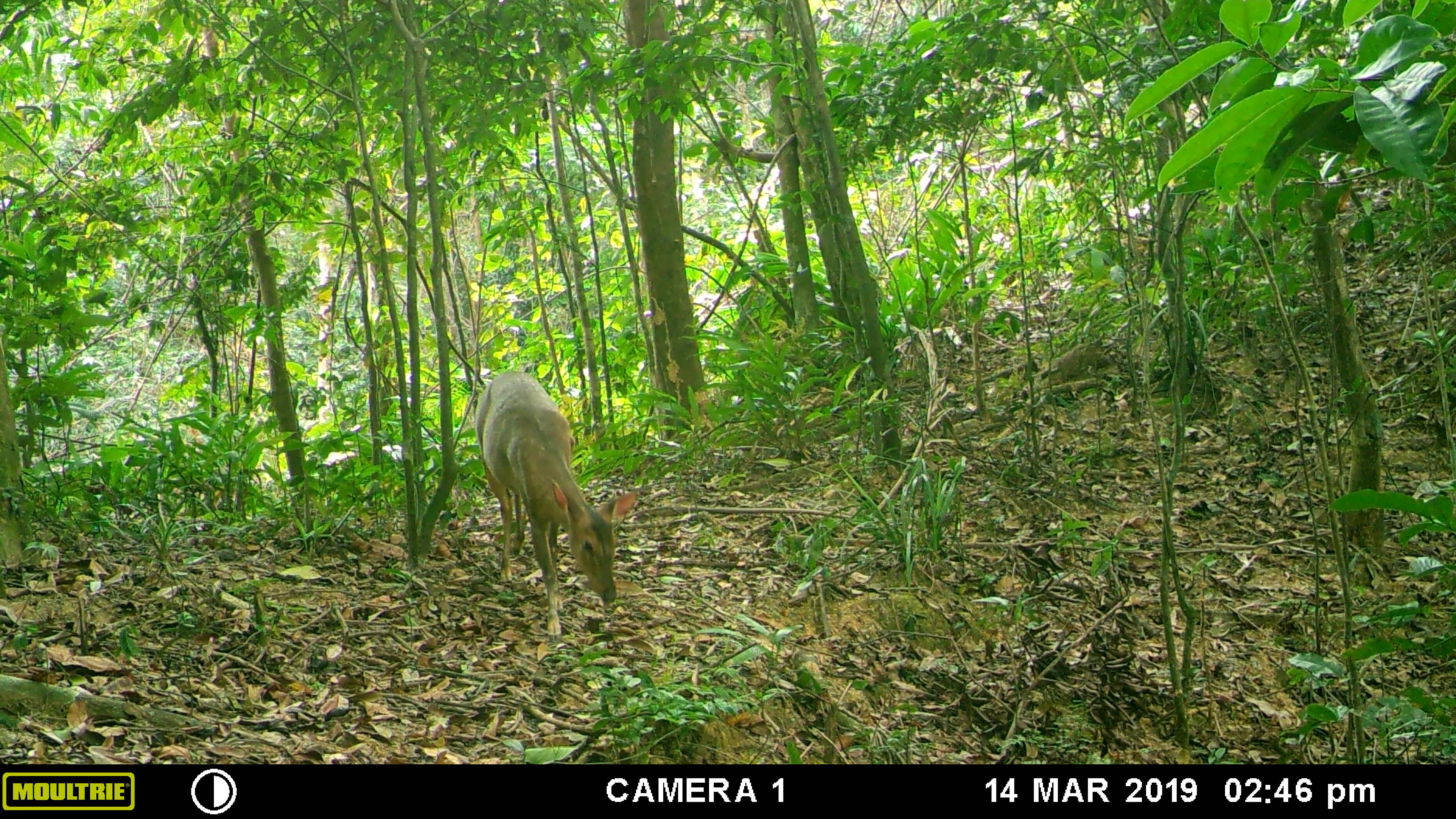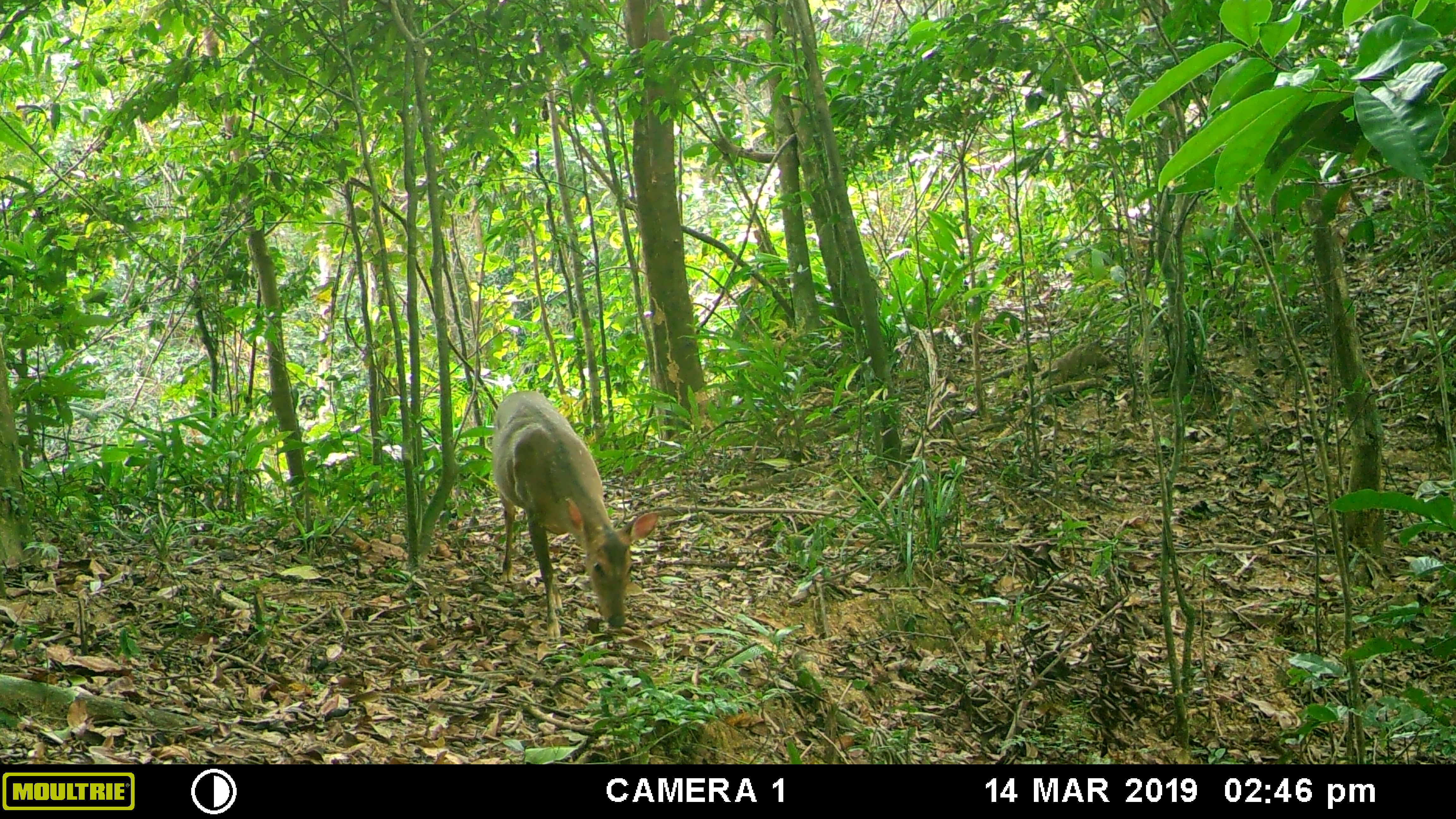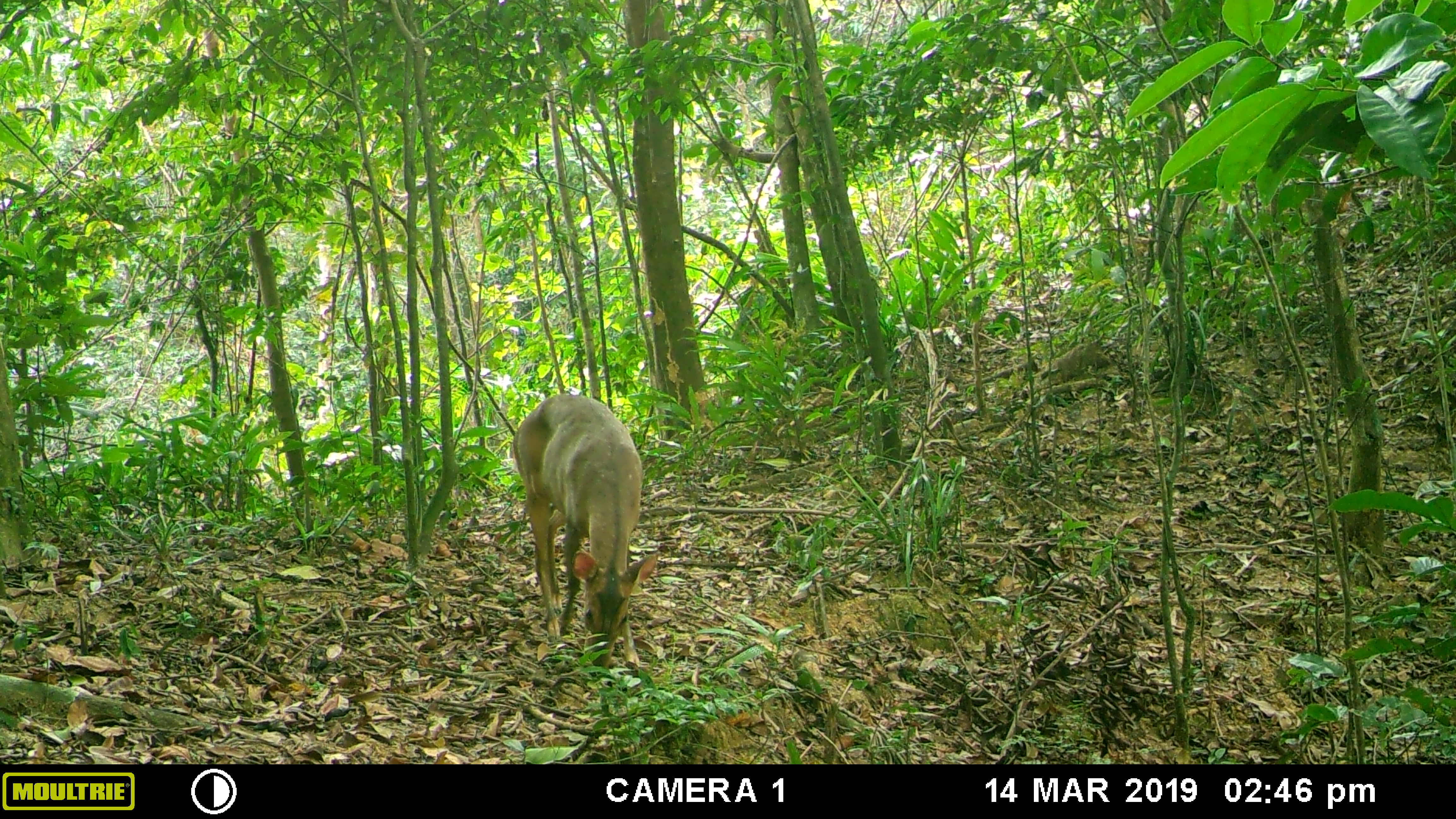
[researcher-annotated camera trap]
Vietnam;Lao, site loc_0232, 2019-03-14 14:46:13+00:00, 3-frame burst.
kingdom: Animalia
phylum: Chordata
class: Mammalia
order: Artiodactyla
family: Cervidae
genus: Muntiacus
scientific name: Muntiacus vuquangensis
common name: large-antlered muntjac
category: large antlered muntjac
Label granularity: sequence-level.